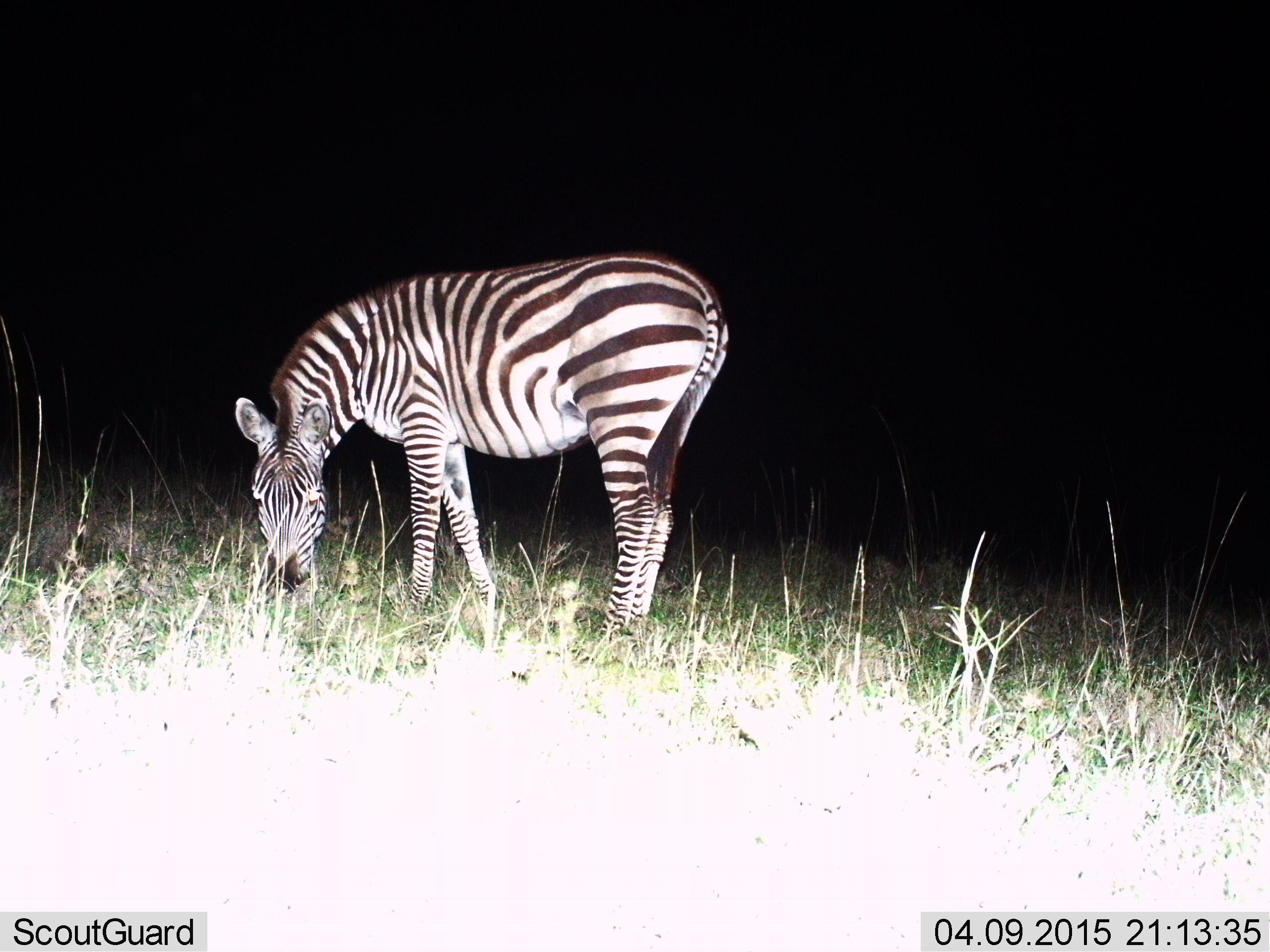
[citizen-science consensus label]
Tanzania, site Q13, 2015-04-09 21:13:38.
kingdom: Animalia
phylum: Chordata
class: Mammalia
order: Perissodactyla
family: Equidae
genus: Equus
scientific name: Equus quagga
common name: plains zebra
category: zebra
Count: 1.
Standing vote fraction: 30%.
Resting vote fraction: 0%.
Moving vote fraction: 0%.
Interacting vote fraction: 0%.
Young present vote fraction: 0%.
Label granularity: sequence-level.